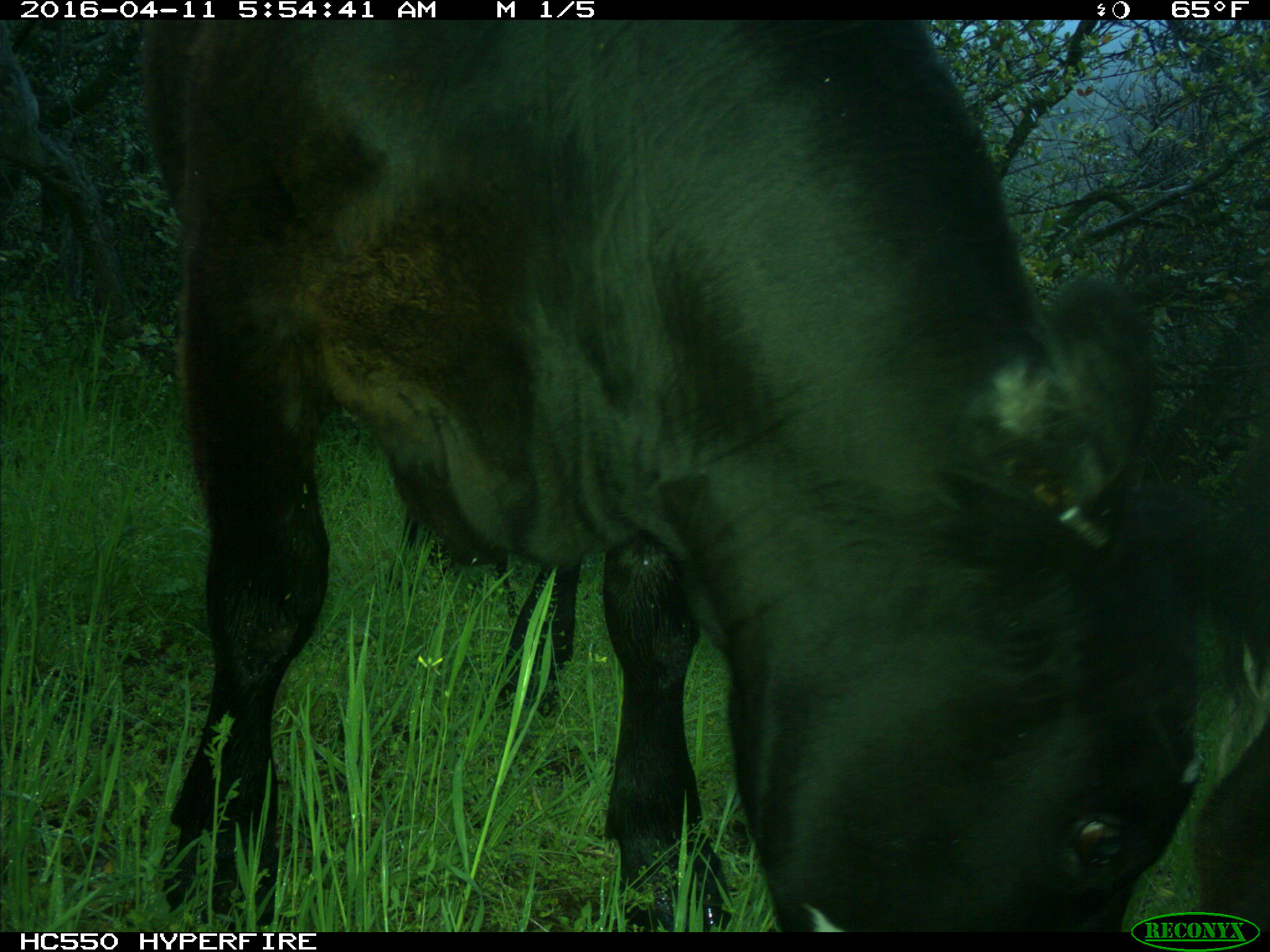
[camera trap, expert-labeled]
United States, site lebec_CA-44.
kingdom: Animalia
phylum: Chordata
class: Mammalia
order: Artiodactyla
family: Bovidae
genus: Bos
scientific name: Bos taurus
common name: domestic cow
Bos taurus (domestic cow).